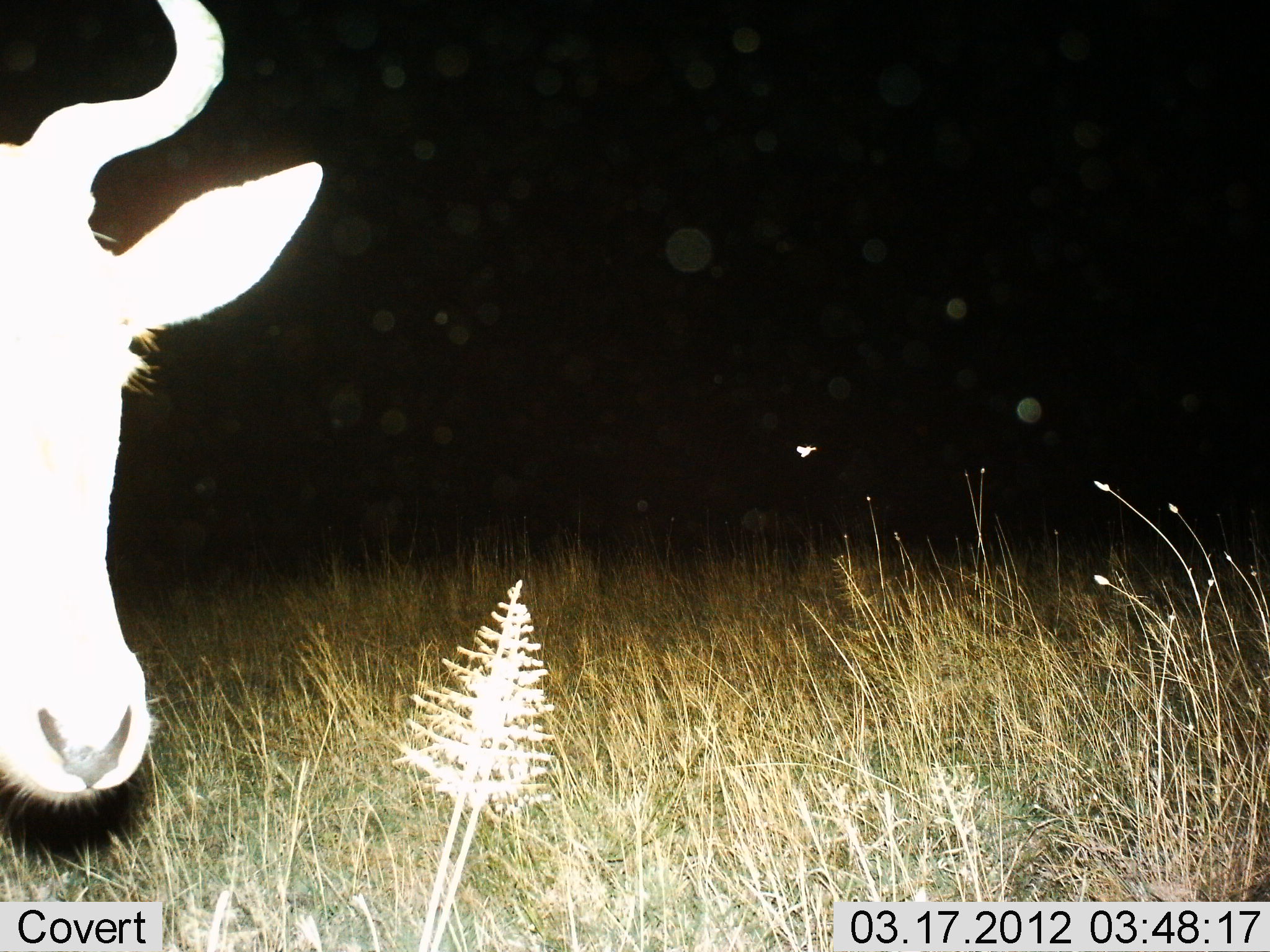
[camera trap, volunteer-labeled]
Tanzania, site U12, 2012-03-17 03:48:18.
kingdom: Animalia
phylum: Chordata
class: Mammalia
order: Artiodactyla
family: Bovidae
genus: Alcelaphus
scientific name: Alcelaphus buselaphus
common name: hartebeest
Hartebeest (Alcelaphus buselaphus), count 1. Behavior (volunteer vote fractions): standing 100%, resting 0%, moving 0%, interacting 0%. Young present (vote fraction): 0%. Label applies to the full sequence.